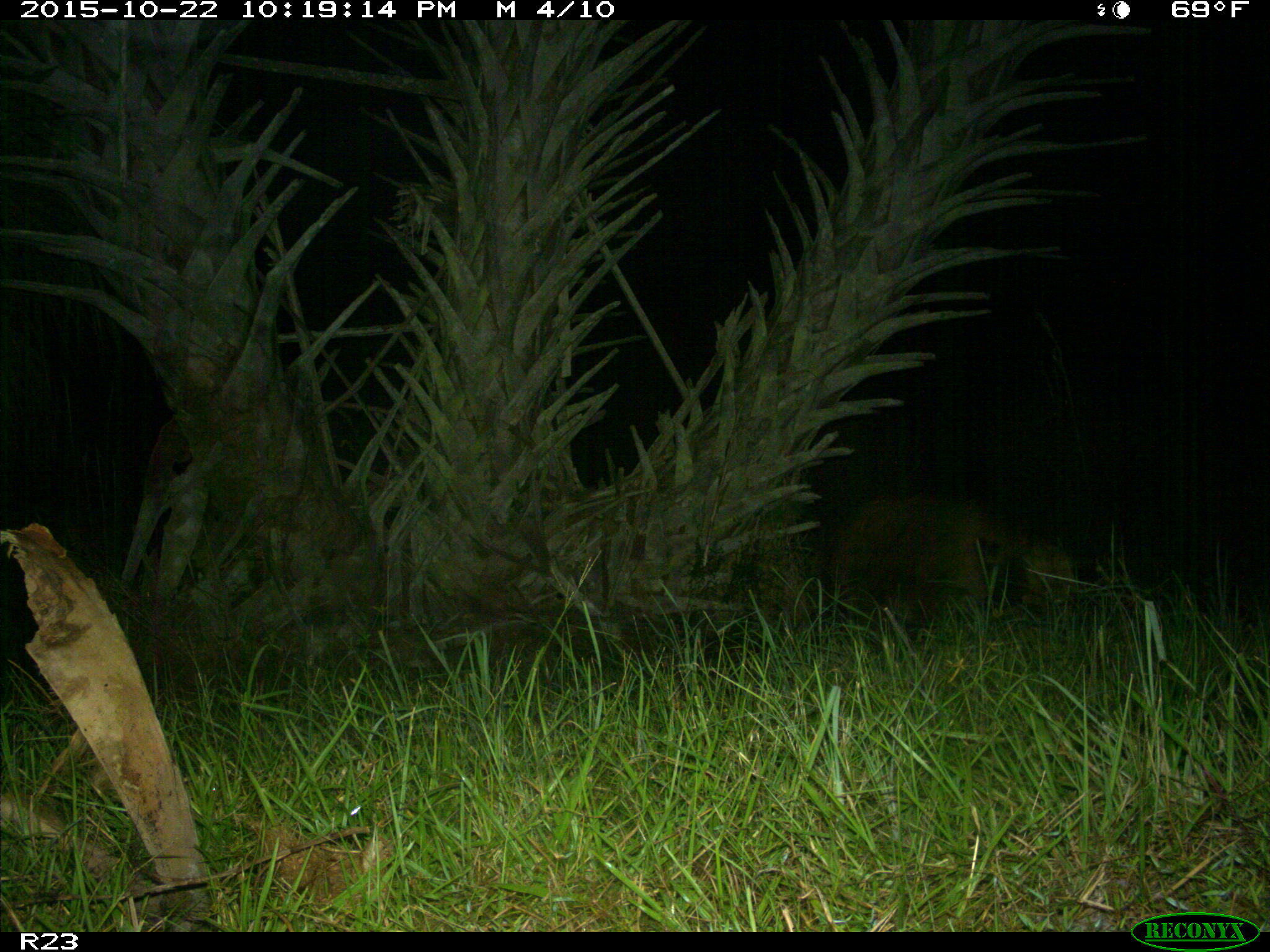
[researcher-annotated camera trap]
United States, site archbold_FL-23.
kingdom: Animalia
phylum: Chordata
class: Mammalia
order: Artiodactyla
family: Suidae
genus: Sus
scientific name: Sus scrofa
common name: wild boar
Sus scrofa (wild boar).